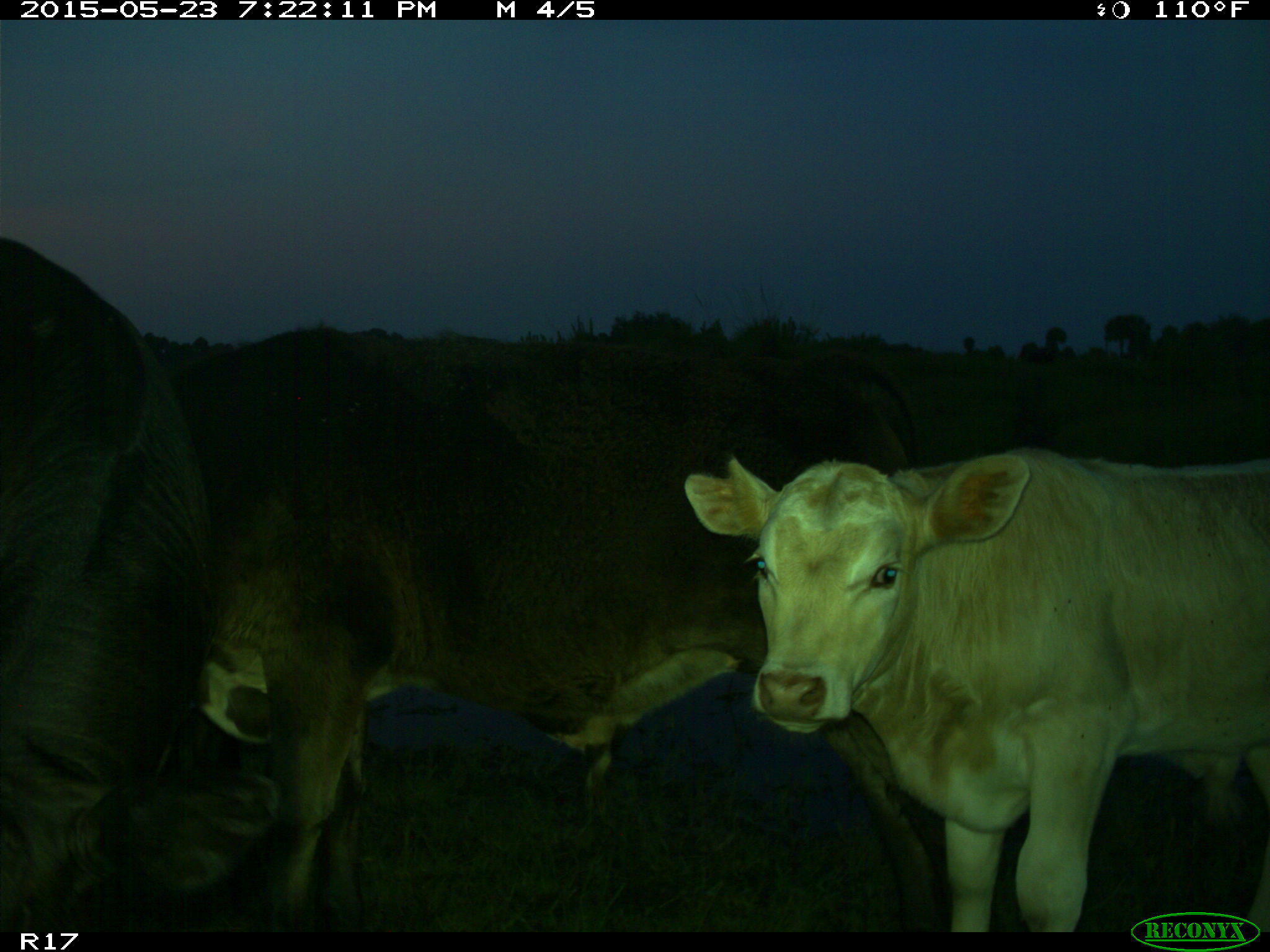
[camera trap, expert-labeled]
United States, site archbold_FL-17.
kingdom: Animalia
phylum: Chordata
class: Mammalia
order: Artiodactyla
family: Bovidae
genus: Bos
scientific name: Bos taurus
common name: domestic cow